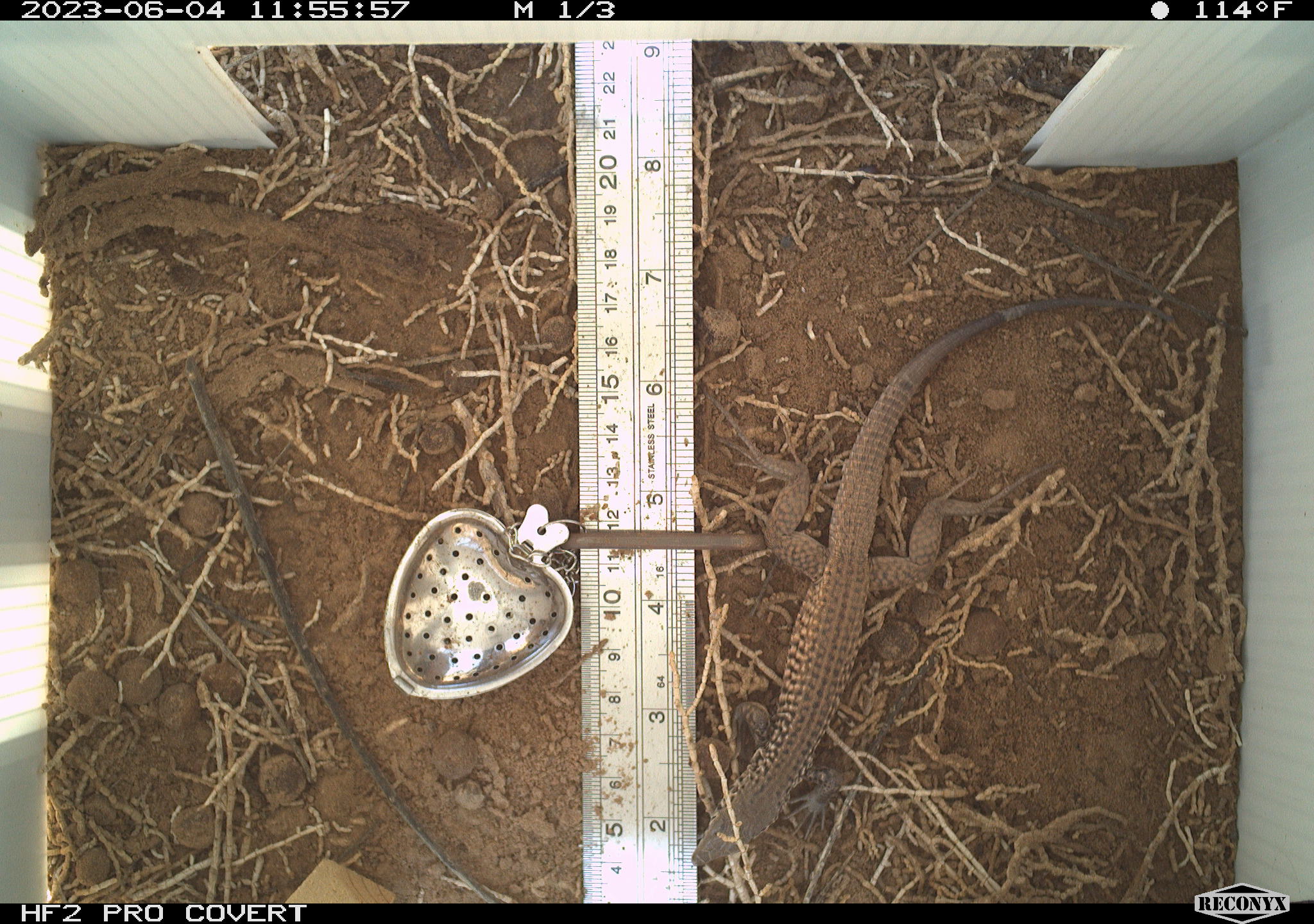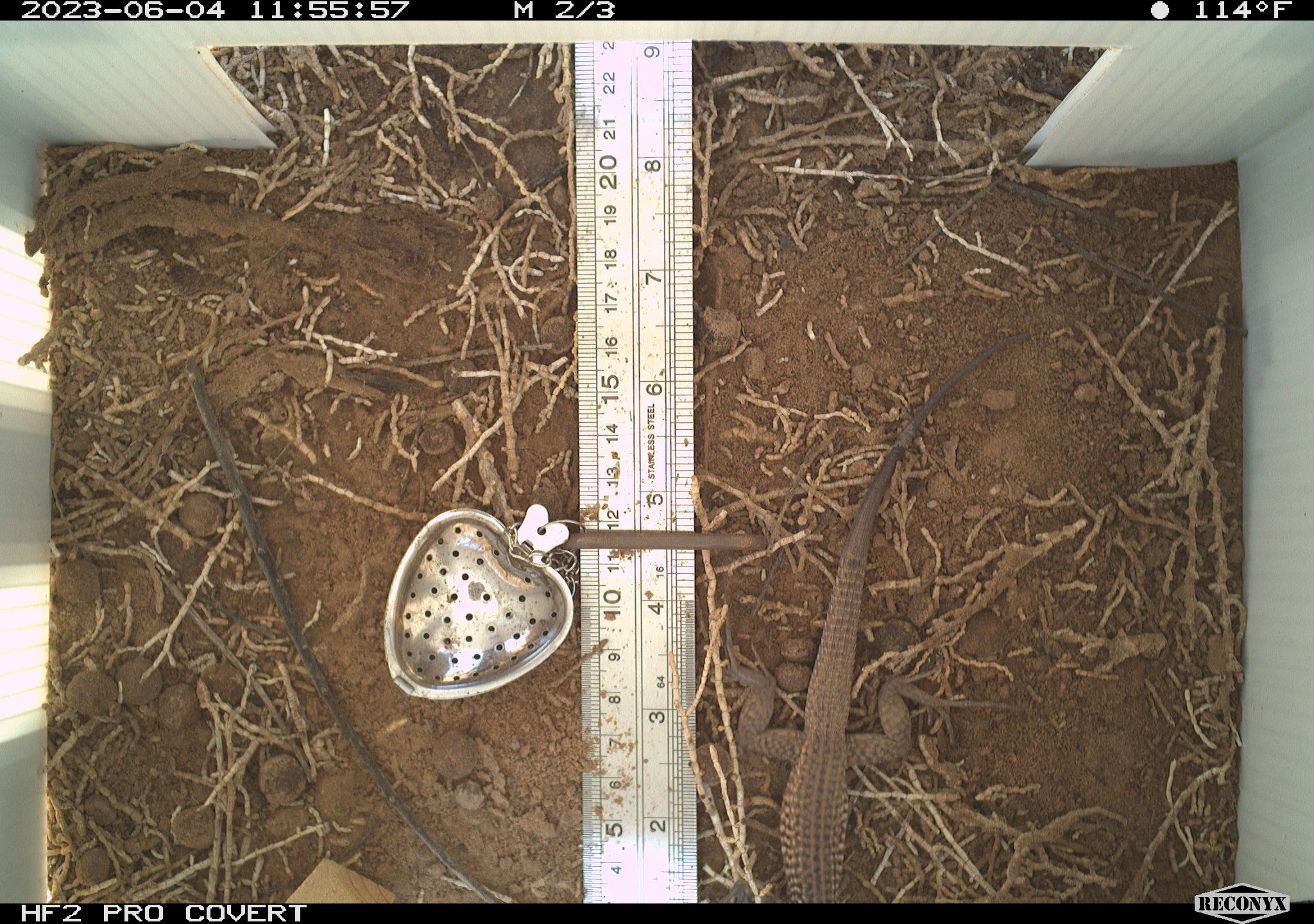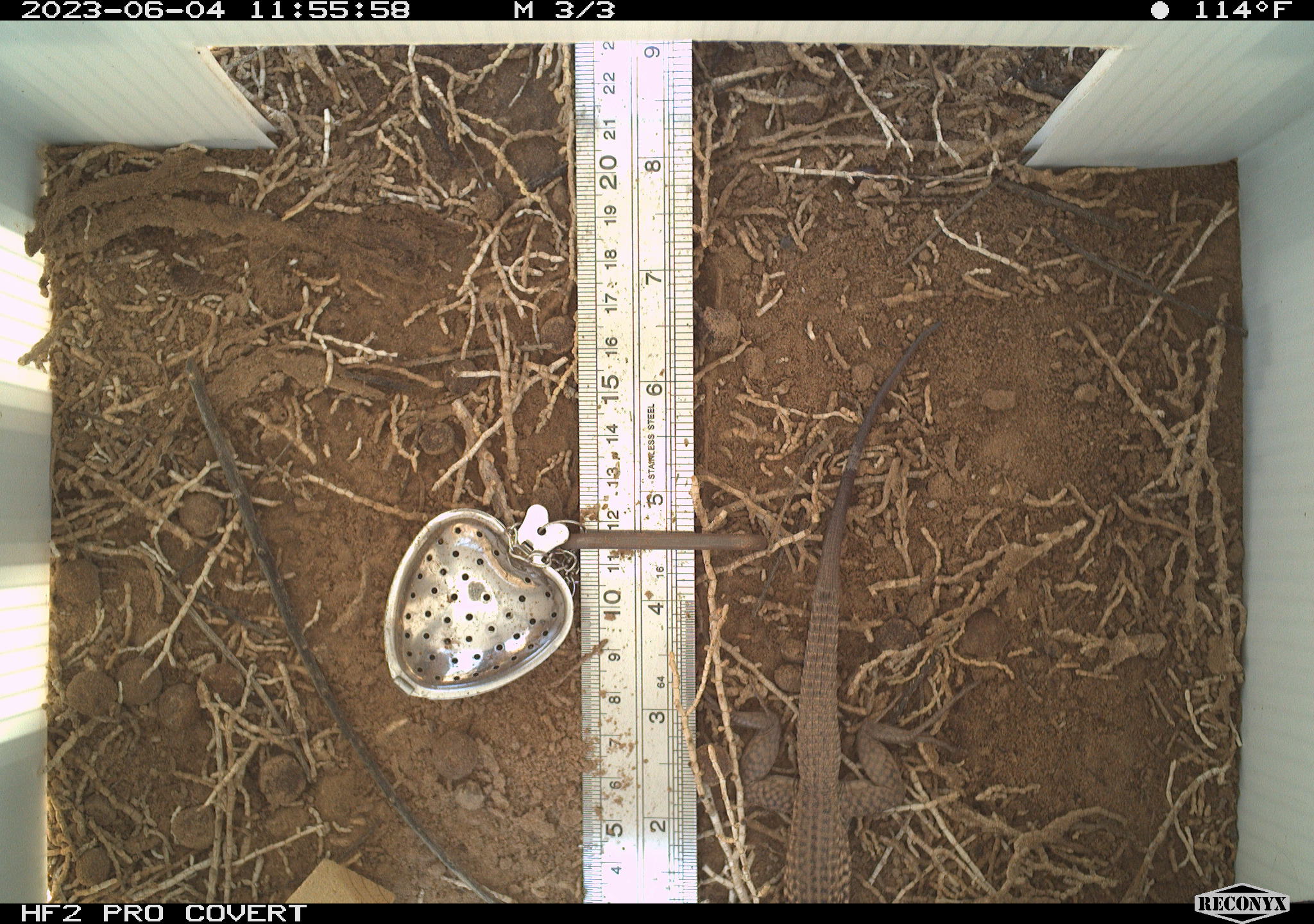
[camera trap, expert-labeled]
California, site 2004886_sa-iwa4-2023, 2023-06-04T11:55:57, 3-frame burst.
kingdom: Animalia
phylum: Chordata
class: Reptilia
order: Squamata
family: Teiidae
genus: Aspidoscelis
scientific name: Aspidoscelis tigris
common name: western whiptail